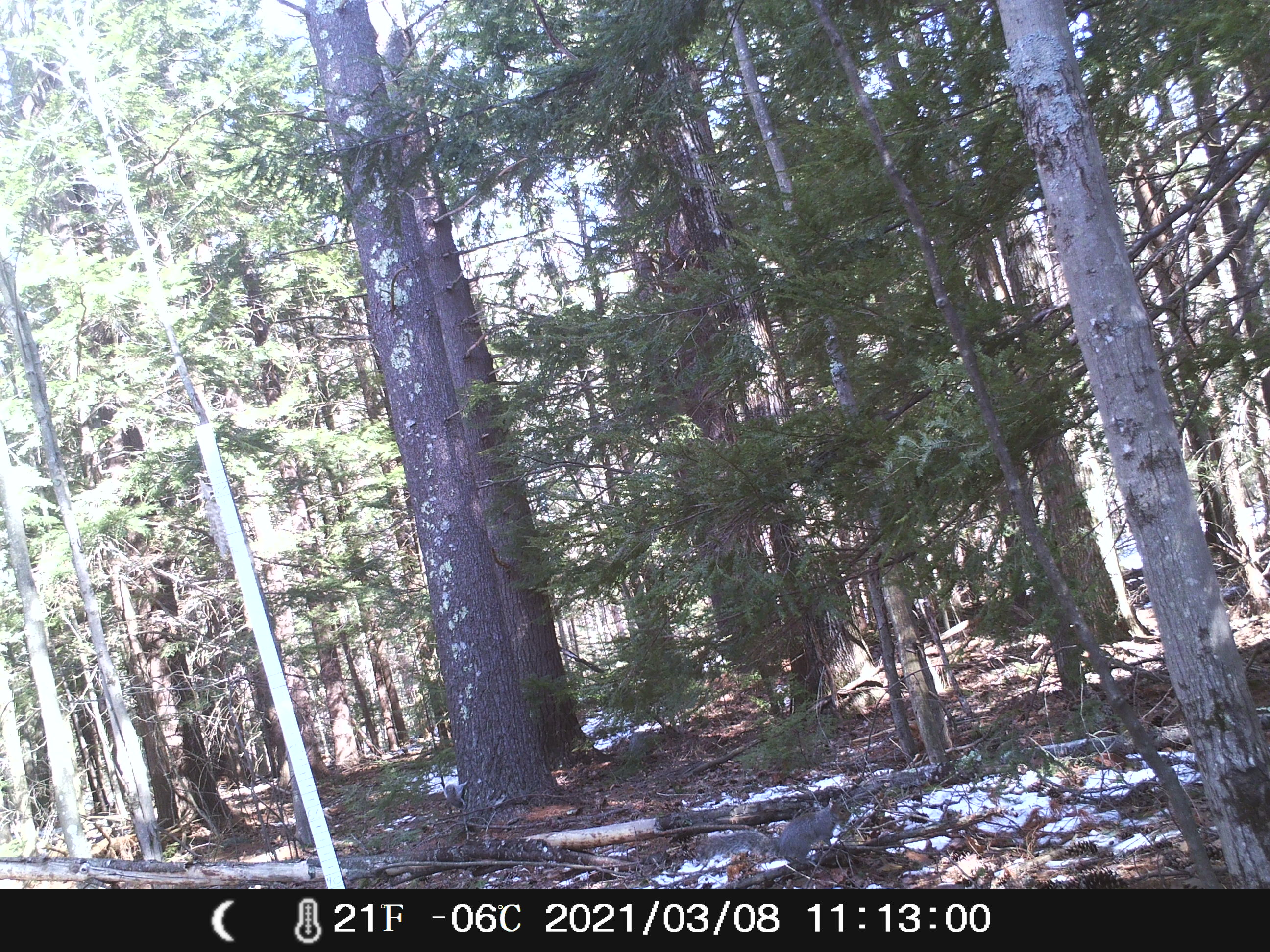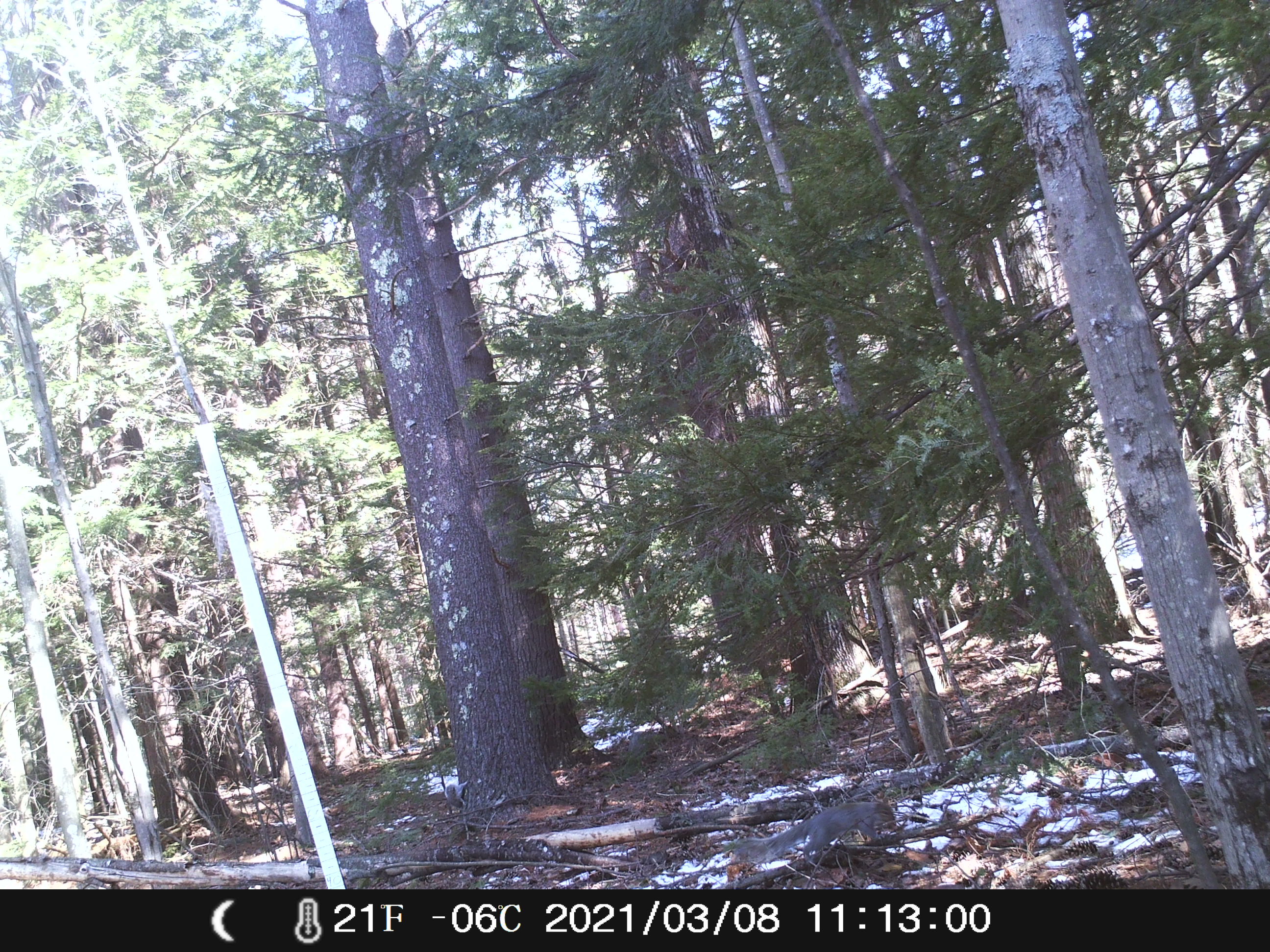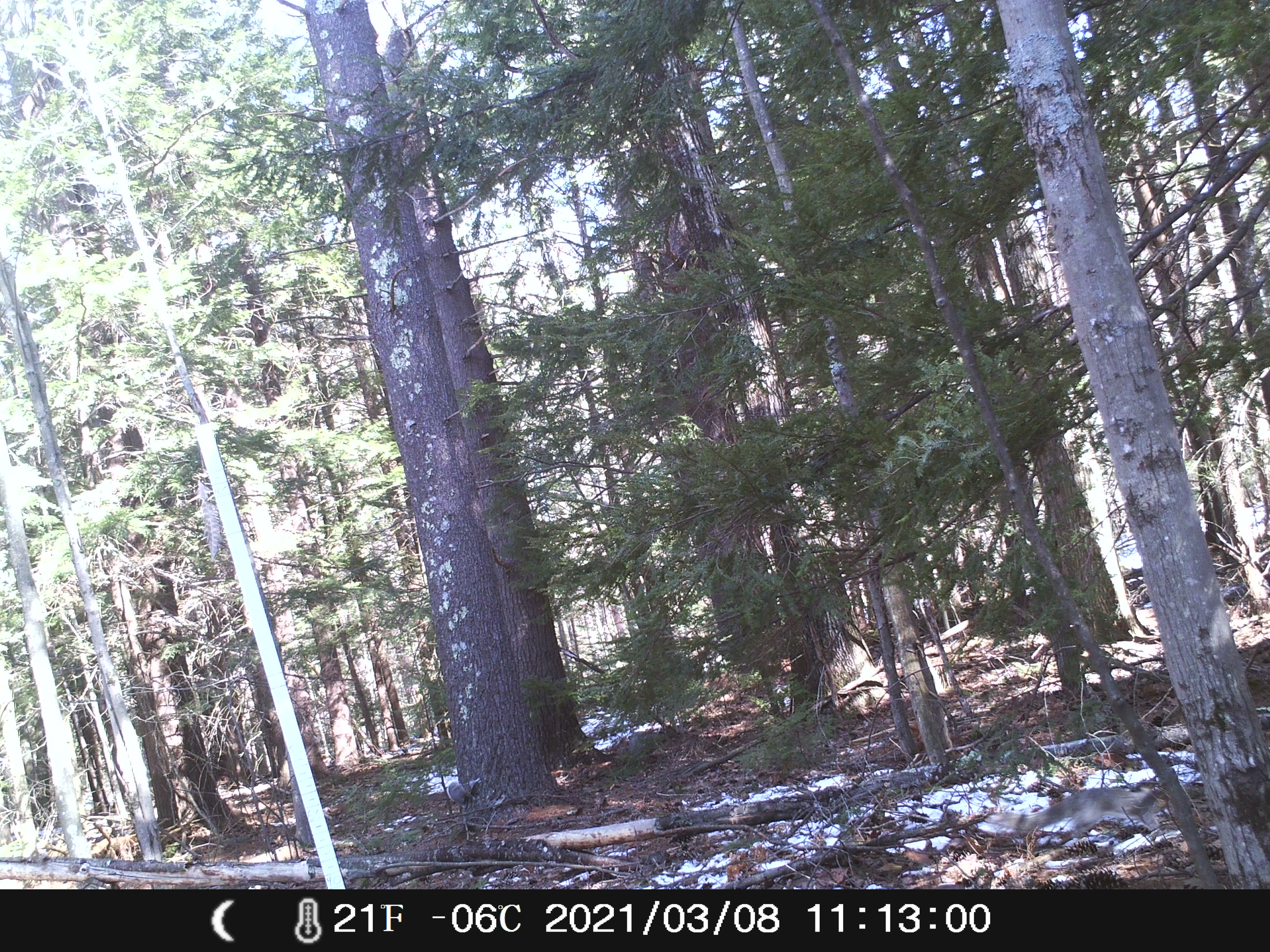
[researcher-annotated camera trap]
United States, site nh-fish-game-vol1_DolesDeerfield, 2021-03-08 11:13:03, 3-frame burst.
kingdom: Animalia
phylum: Chordata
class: Mammalia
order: Rodentia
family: Sciuridae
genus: Sciurus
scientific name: Sciurus carolinensis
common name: gray squirrel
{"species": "gray squirrel (Sciurus carolinensis)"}